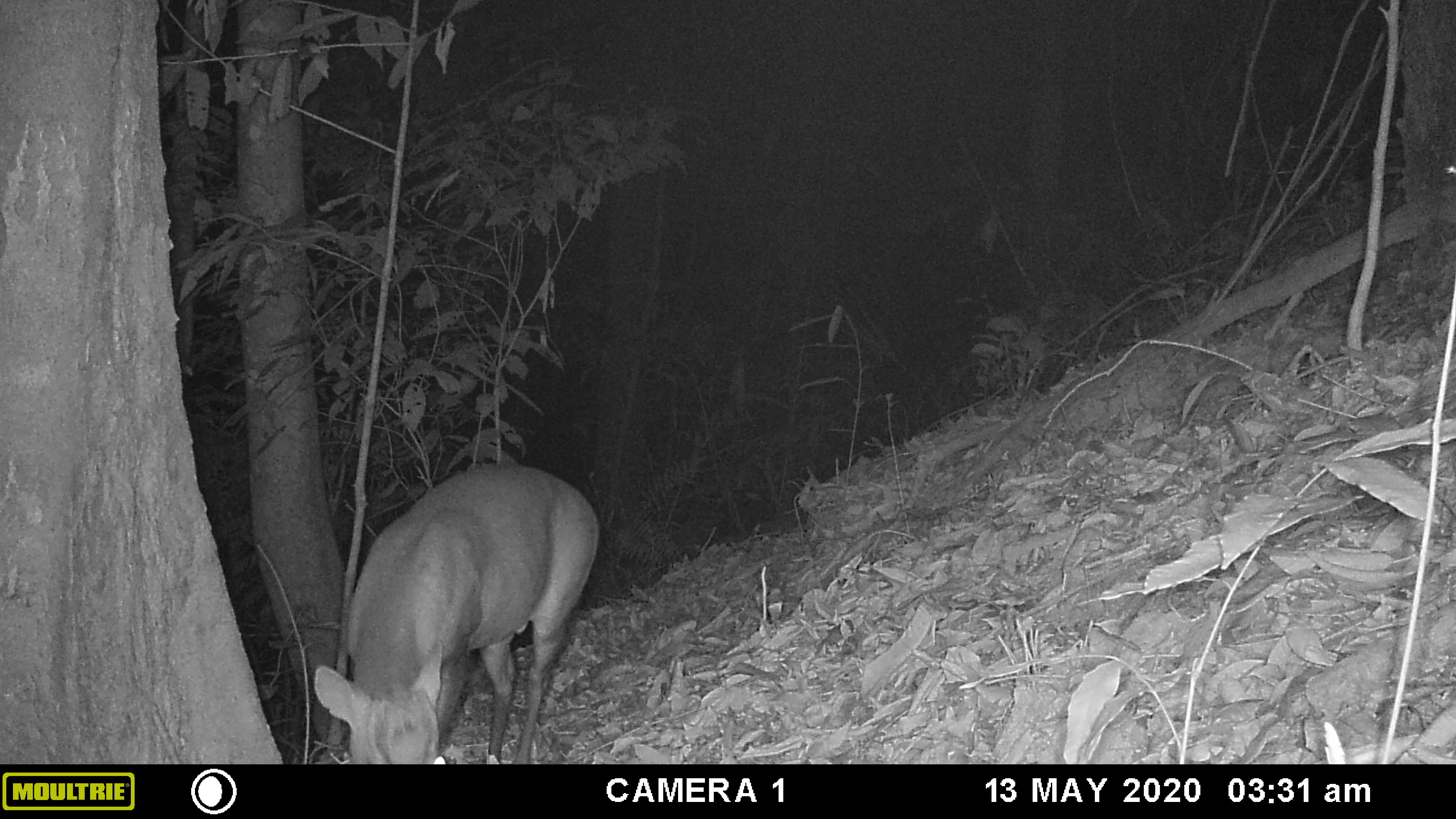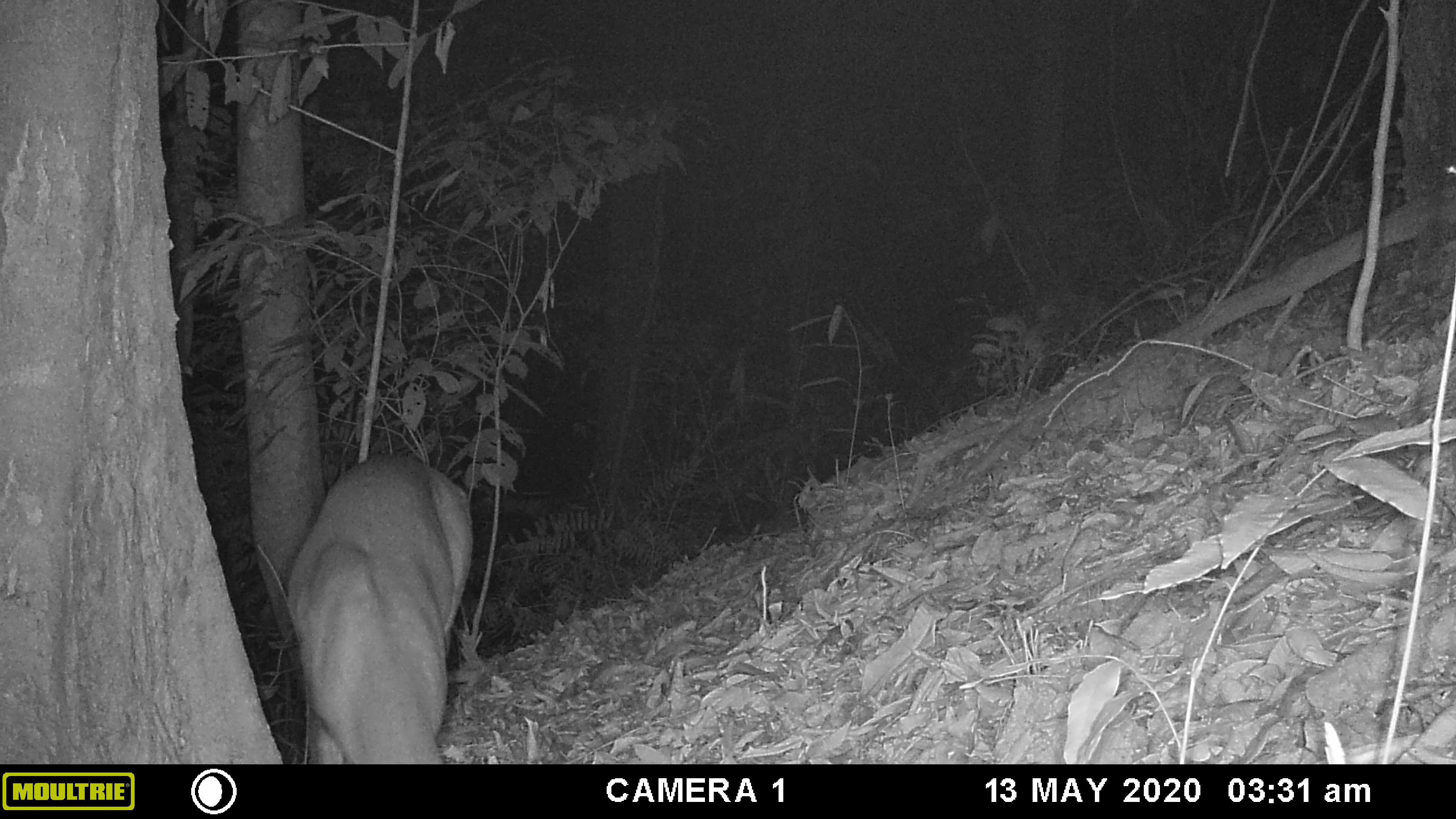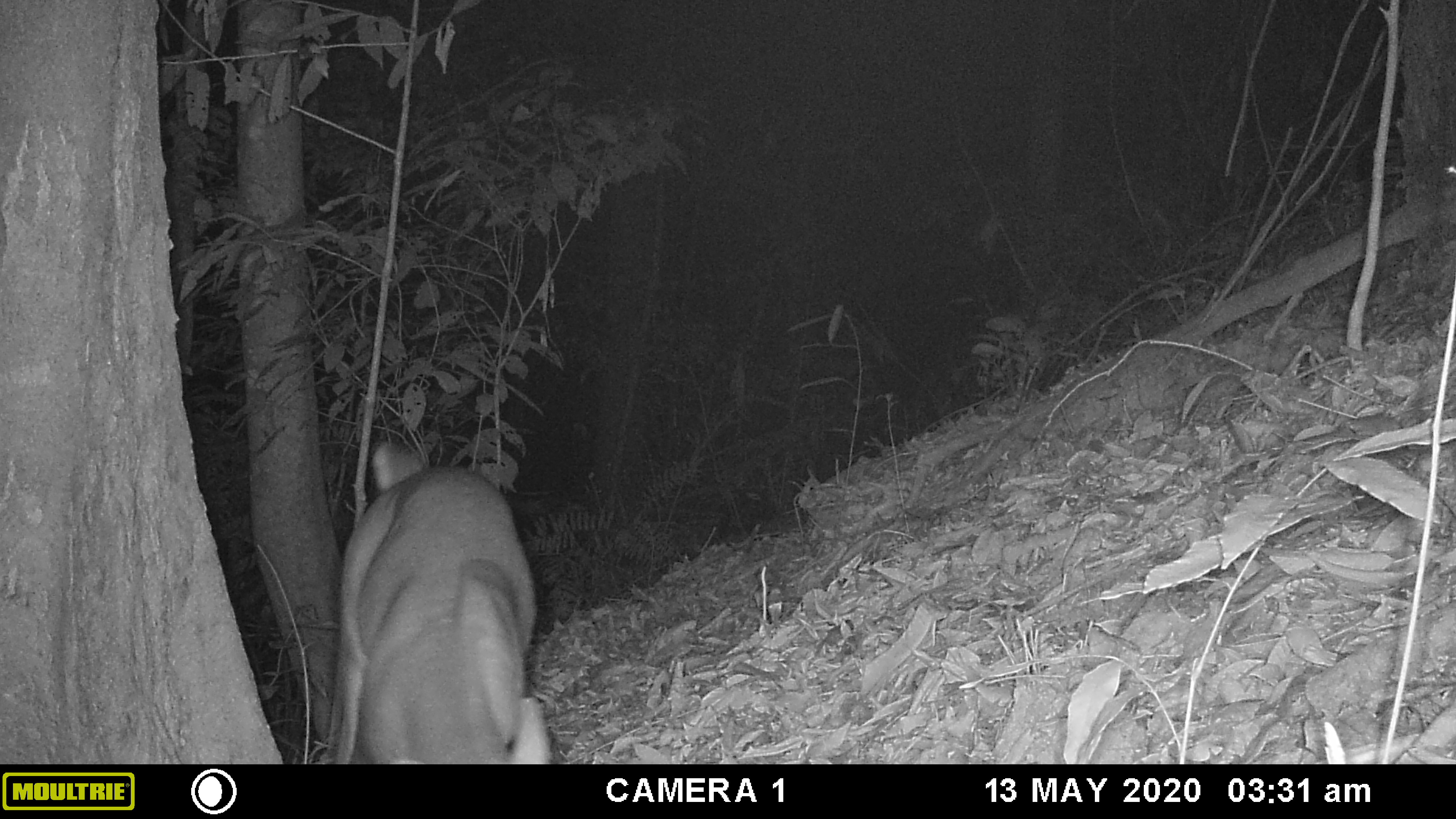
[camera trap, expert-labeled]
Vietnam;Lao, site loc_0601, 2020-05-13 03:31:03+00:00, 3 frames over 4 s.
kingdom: Animalia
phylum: Chordata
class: Mammalia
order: Artiodactyla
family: Cervidae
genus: Muntiacus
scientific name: Muntiacus rooseveltorum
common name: roosevelt's muntjac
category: roosevelts muntjac group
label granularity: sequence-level